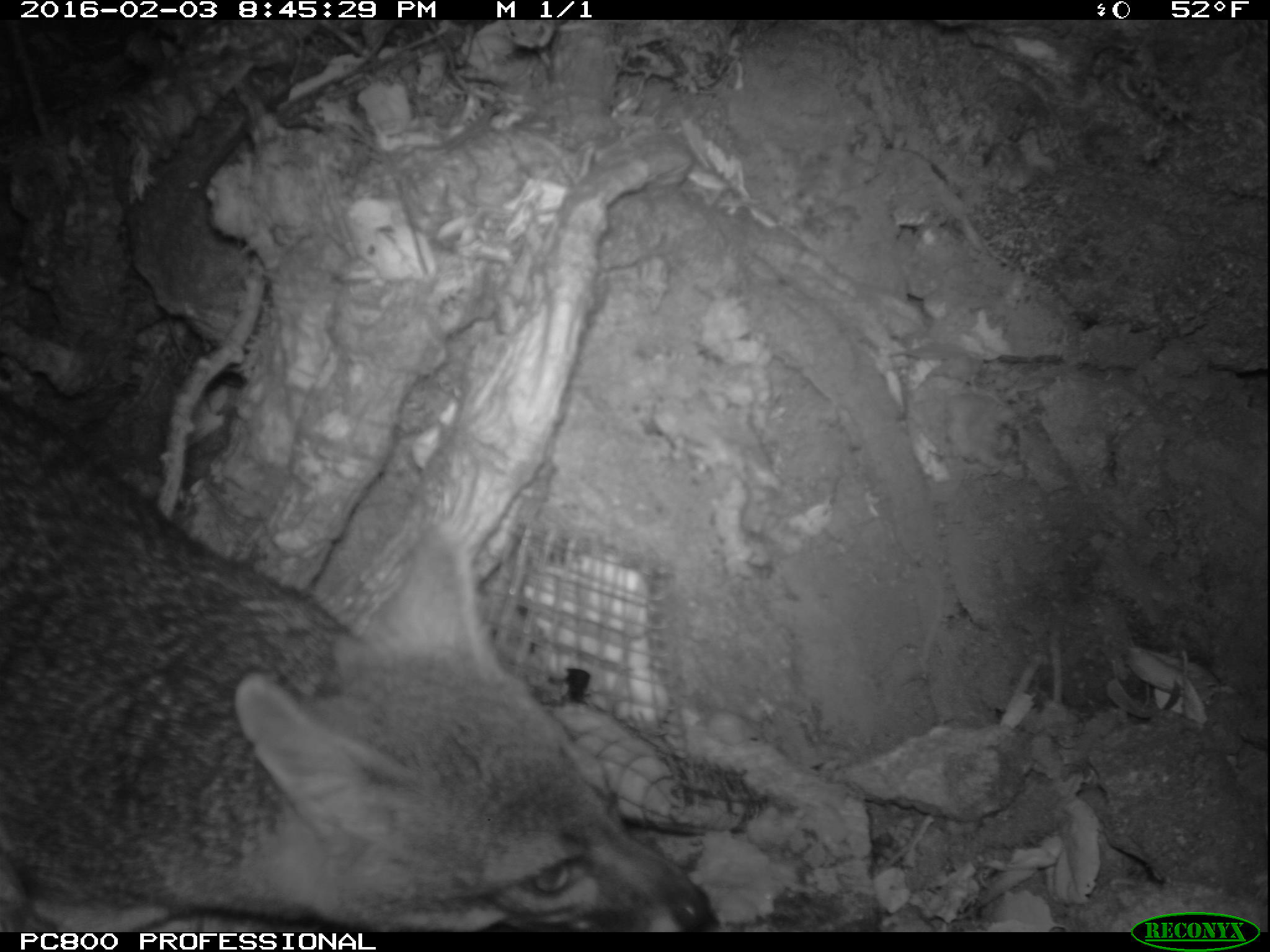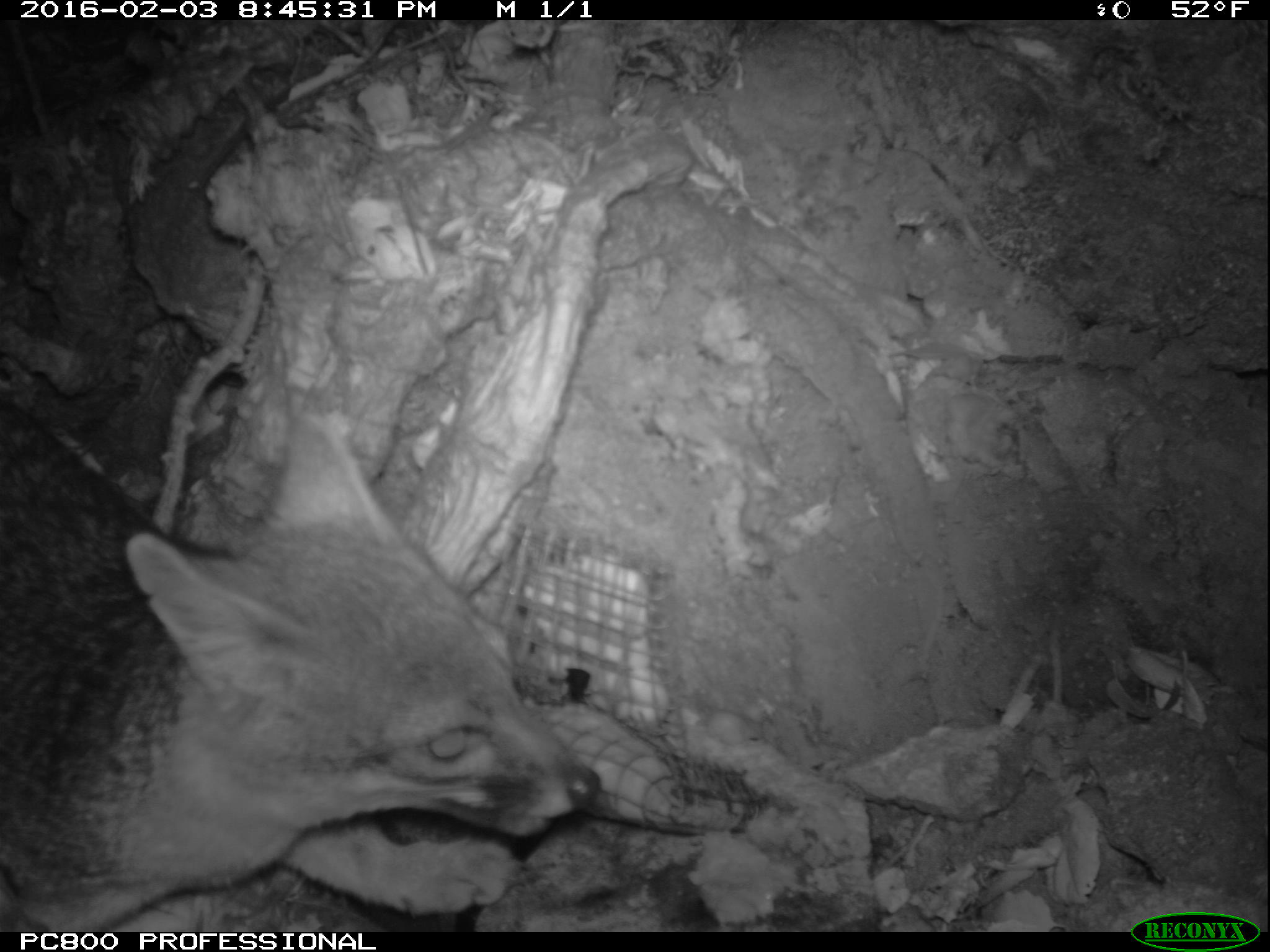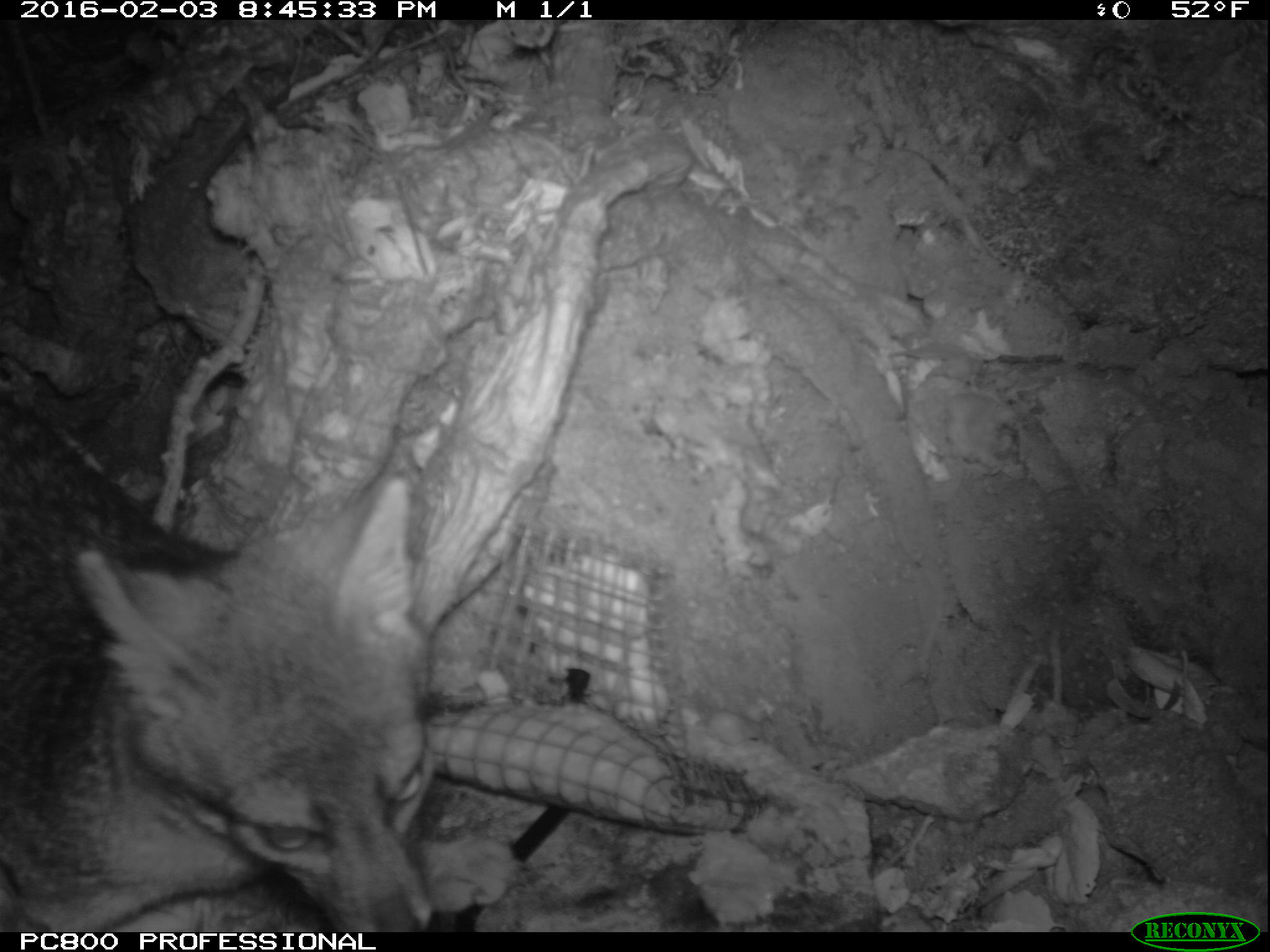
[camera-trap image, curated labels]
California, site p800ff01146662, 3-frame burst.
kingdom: Animalia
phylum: Chordata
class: Mammalia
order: Carnivora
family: Canidae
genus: Urocyon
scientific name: Urocyon littoralis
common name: island fox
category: fox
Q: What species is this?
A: Fox (island fox) (Urocyon littoralis).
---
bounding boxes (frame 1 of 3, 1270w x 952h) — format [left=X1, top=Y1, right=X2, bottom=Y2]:
fox: [left=0, top=391, right=716, bottom=932]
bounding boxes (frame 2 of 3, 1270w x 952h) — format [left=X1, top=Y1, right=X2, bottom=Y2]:
fox: [left=0, top=399, right=600, bottom=932]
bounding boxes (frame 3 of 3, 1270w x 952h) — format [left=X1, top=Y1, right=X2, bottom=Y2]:
fox: [left=0, top=394, right=432, bottom=932]